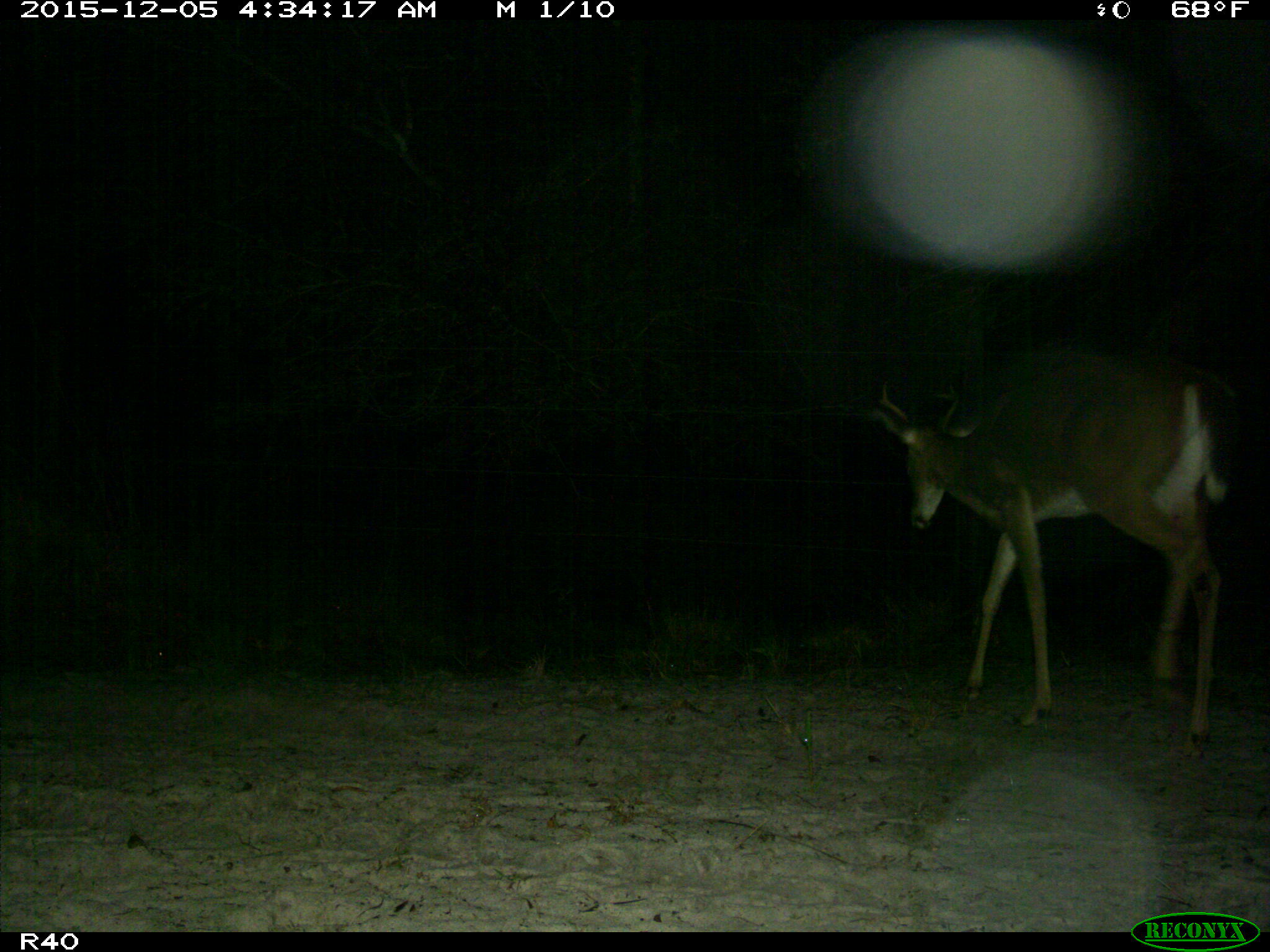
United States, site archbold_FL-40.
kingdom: Animalia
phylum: Chordata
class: Mammalia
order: Artiodactyla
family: Cervidae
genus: Odocoileus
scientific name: Odocoileus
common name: deer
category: unidentified deer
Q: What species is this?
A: Unidentified deer (deer) (Odocoileus).